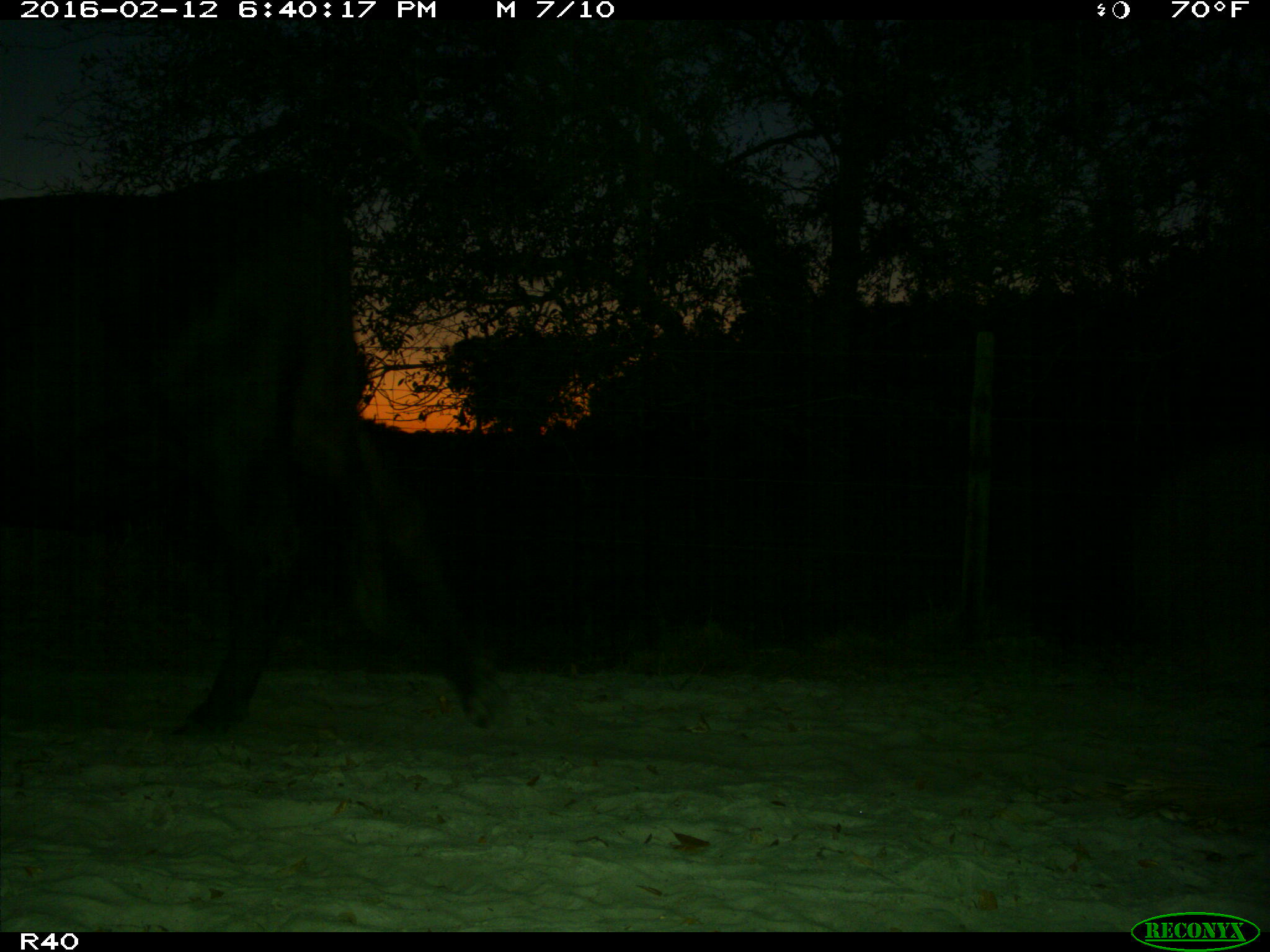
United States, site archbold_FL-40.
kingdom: Animalia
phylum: Chordata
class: Mammalia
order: Artiodactyla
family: Bovidae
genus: Bos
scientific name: Bos taurus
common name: domestic cow